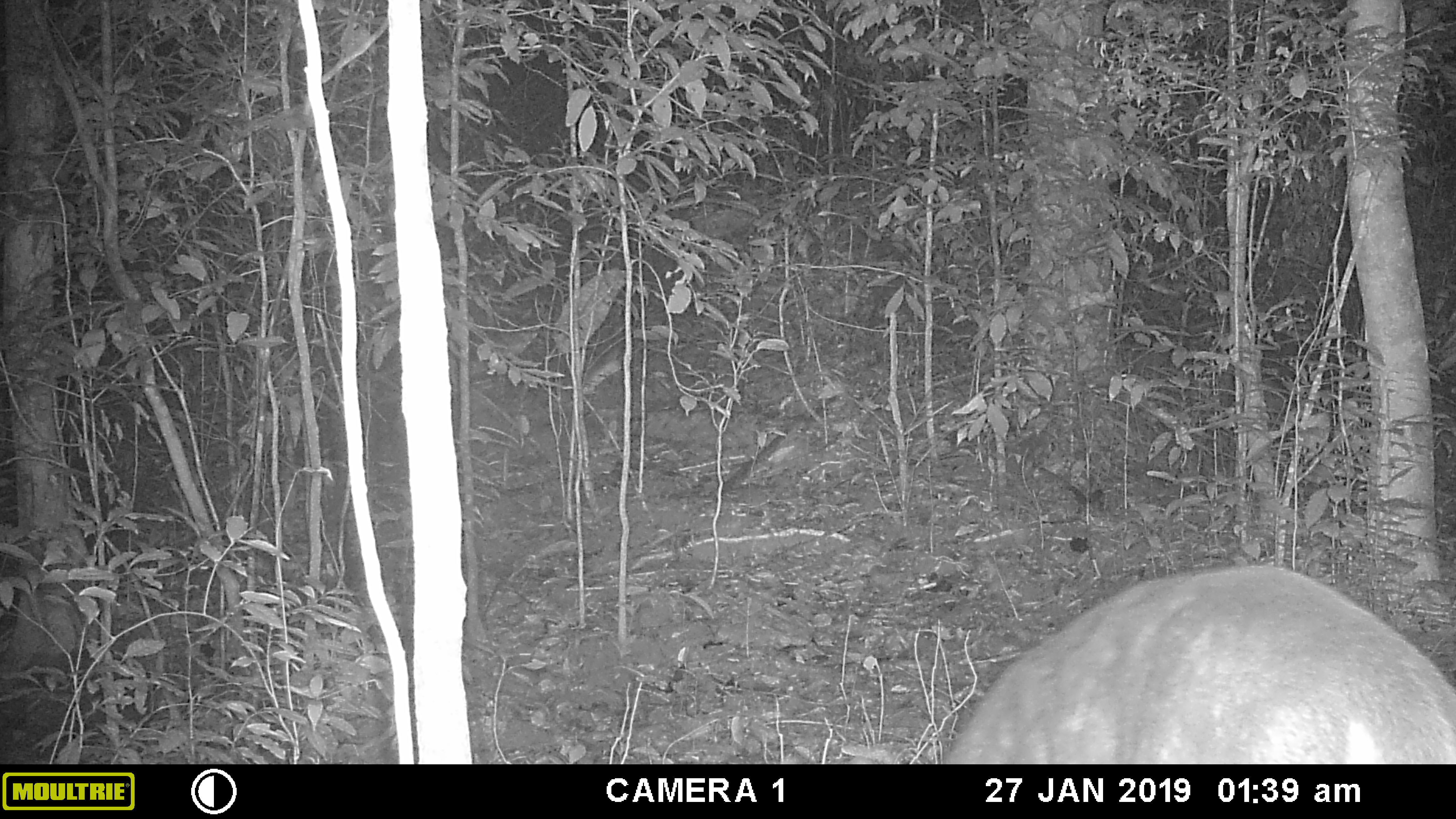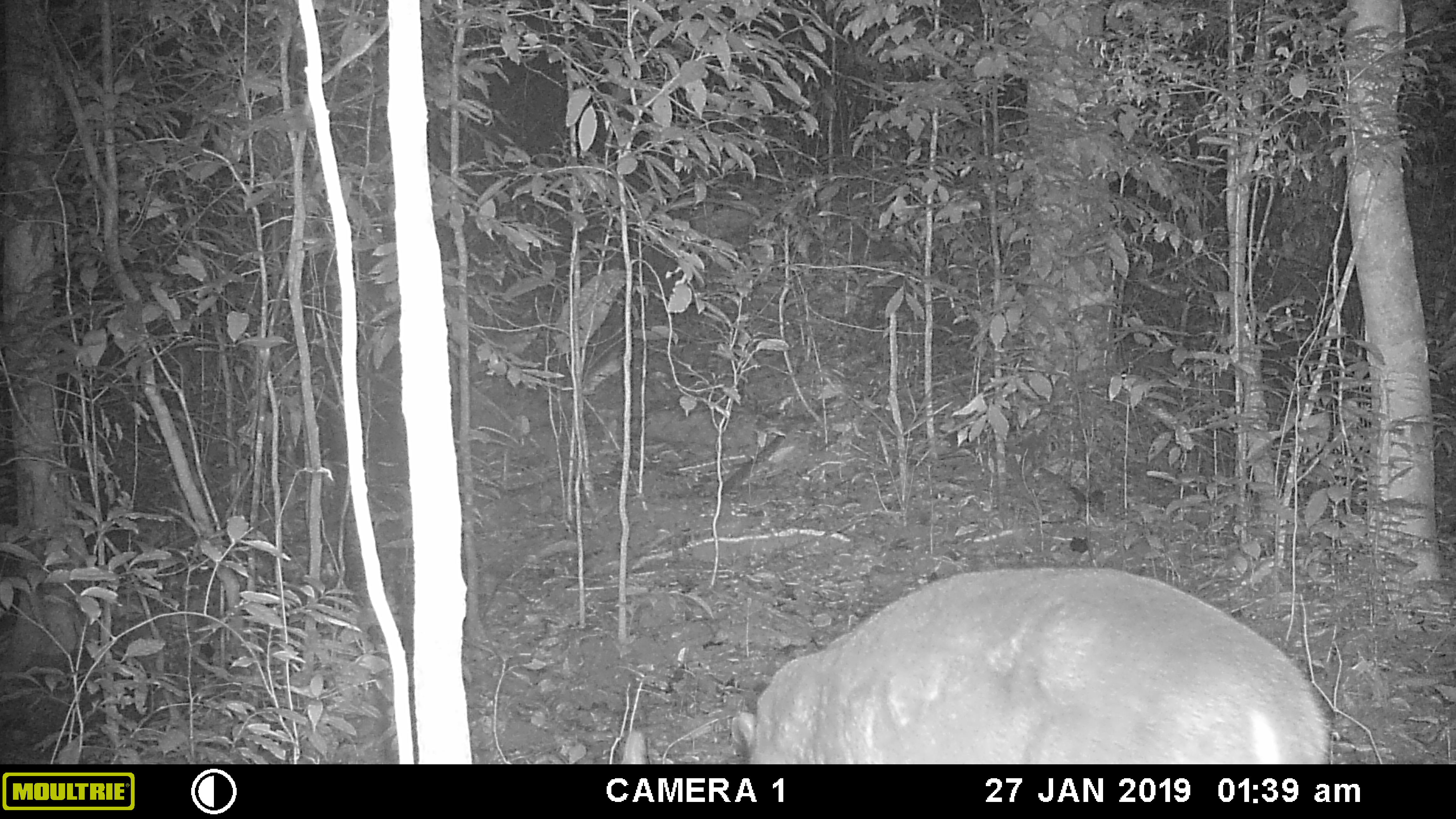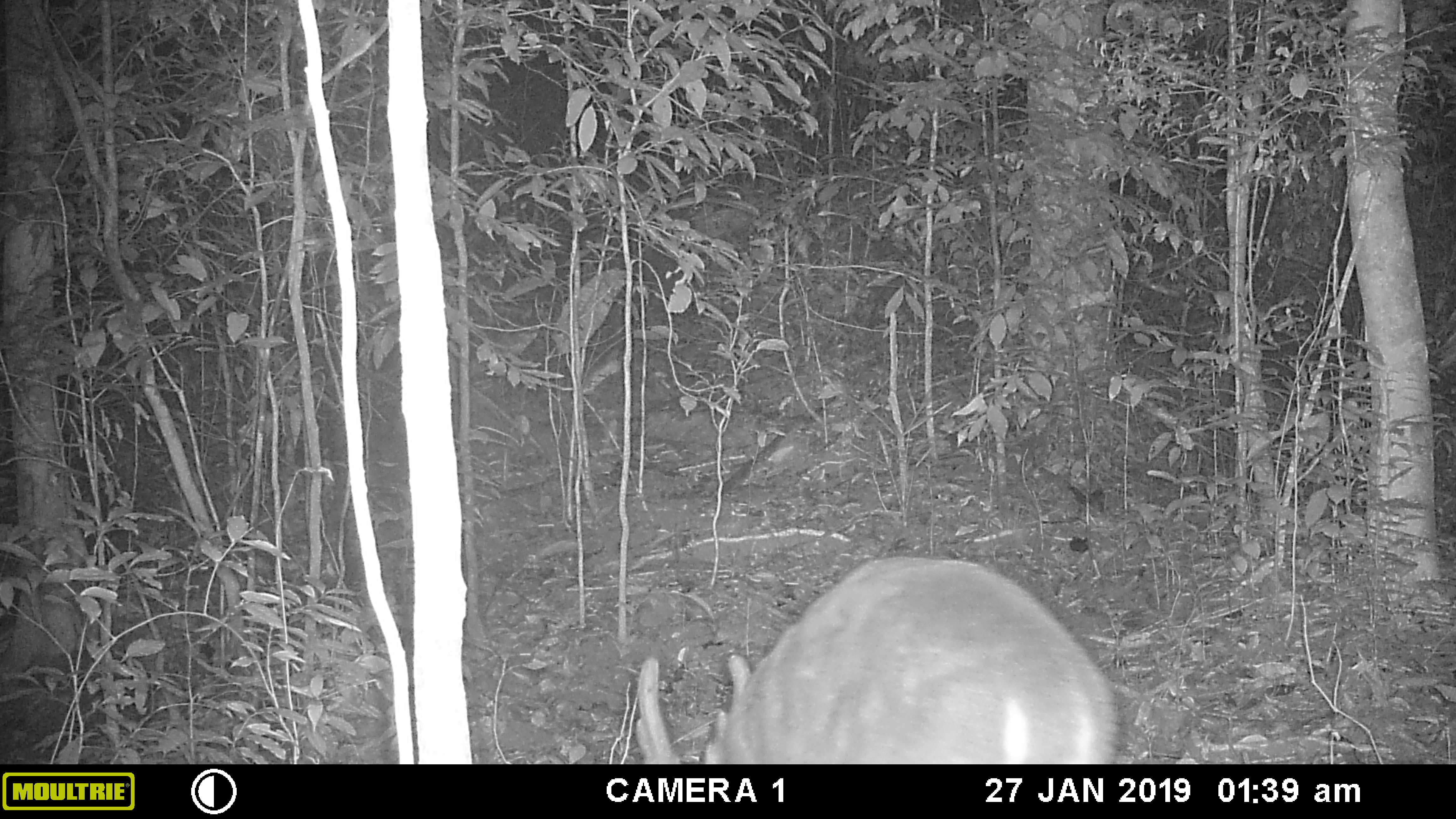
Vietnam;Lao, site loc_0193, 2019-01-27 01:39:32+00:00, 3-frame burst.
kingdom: Animalia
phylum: Chordata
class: Mammalia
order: Artiodactyla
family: Cervidae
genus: Muntiacus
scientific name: Muntiacus vuquangensis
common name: large-antlered muntjac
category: large antlered muntjac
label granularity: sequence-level